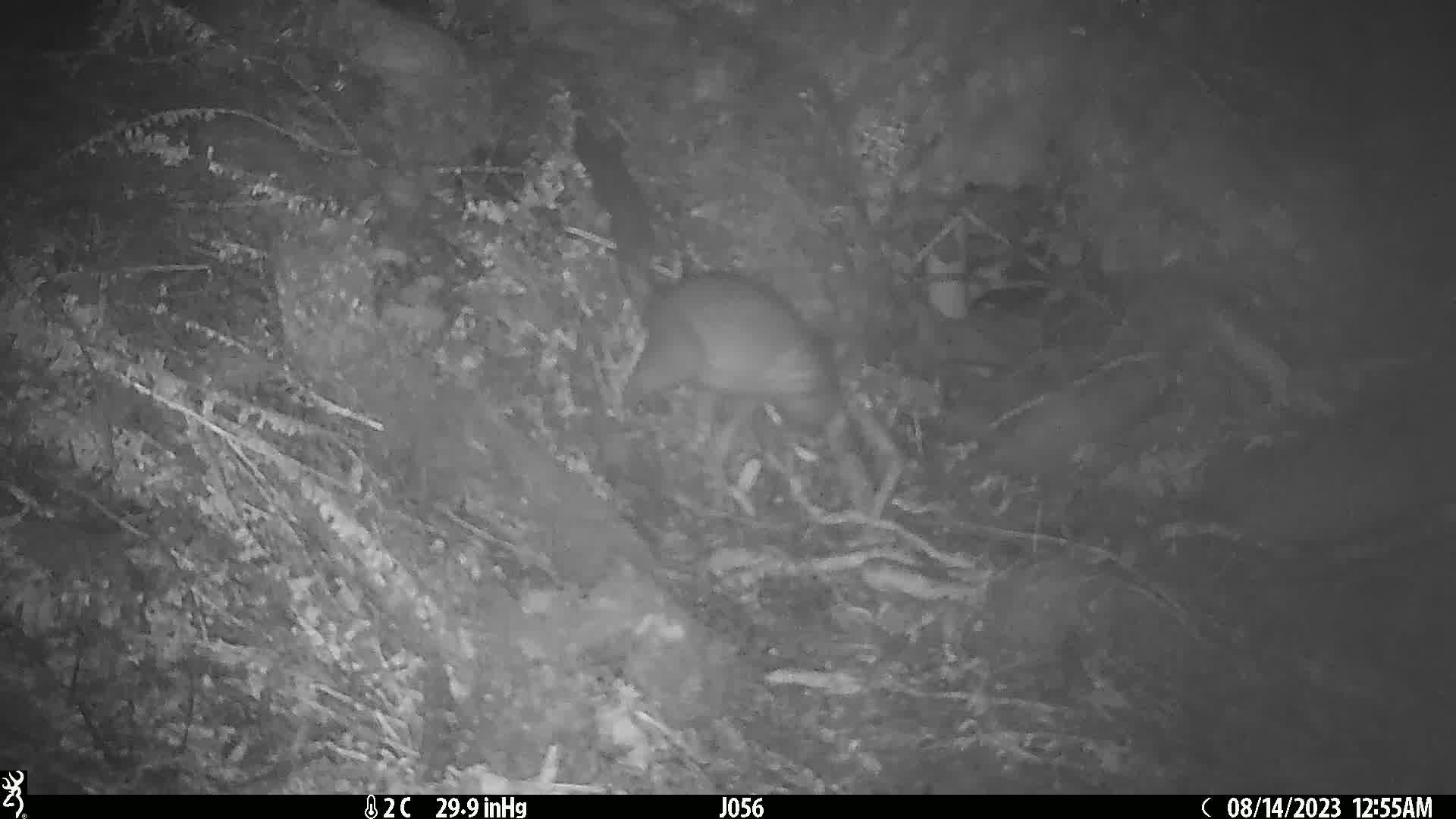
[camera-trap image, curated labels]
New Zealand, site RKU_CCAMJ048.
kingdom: Animalia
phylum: Chordata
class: Mammalia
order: Diprotodontia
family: Phalangeridae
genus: Trichosurus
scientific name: Trichosurus vulpecula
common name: common brushtail possum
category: possum